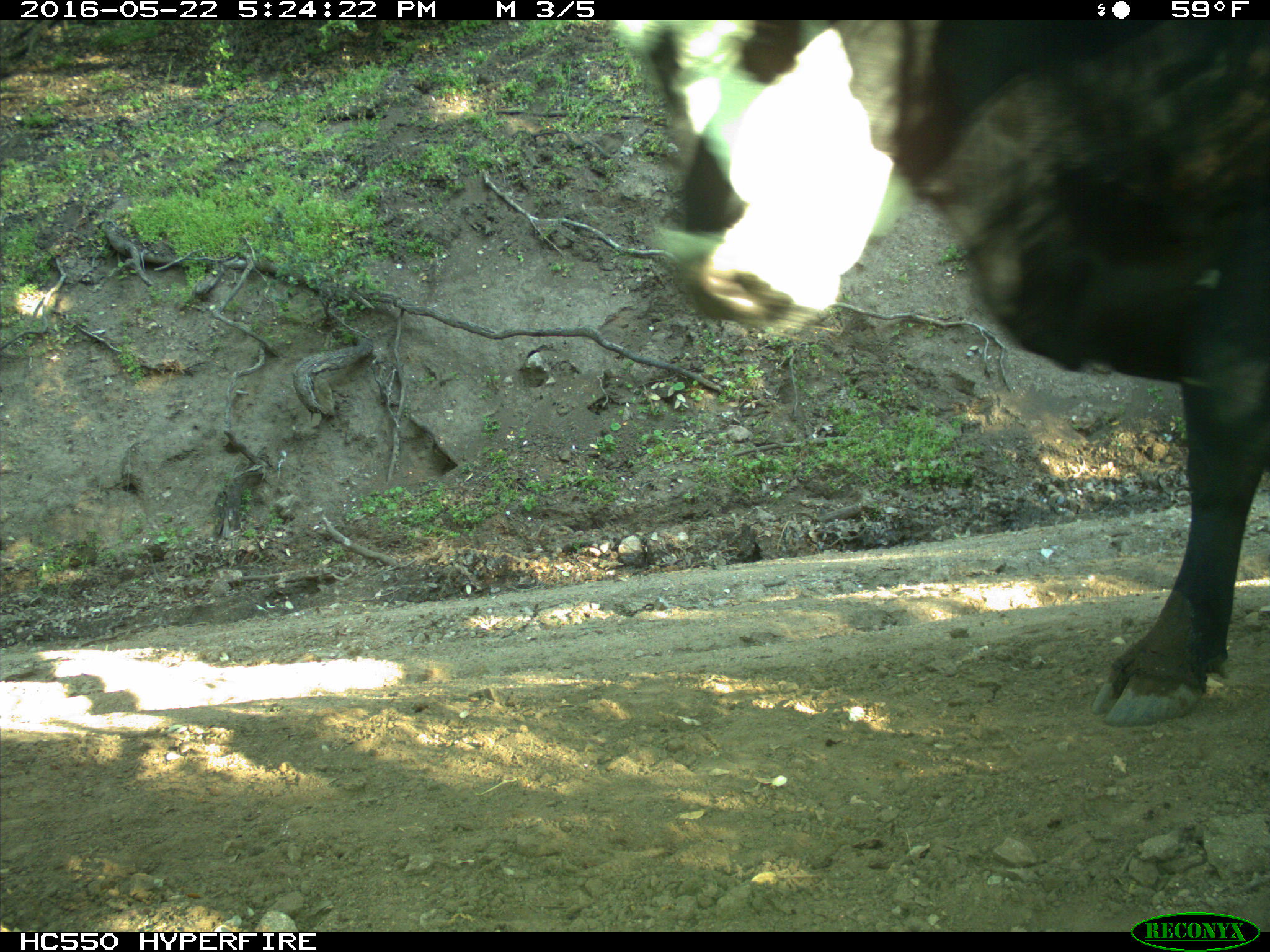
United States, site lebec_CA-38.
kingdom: Animalia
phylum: Chordata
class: Mammalia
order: Artiodactyla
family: Bovidae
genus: Bos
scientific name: Bos taurus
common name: domestic cow